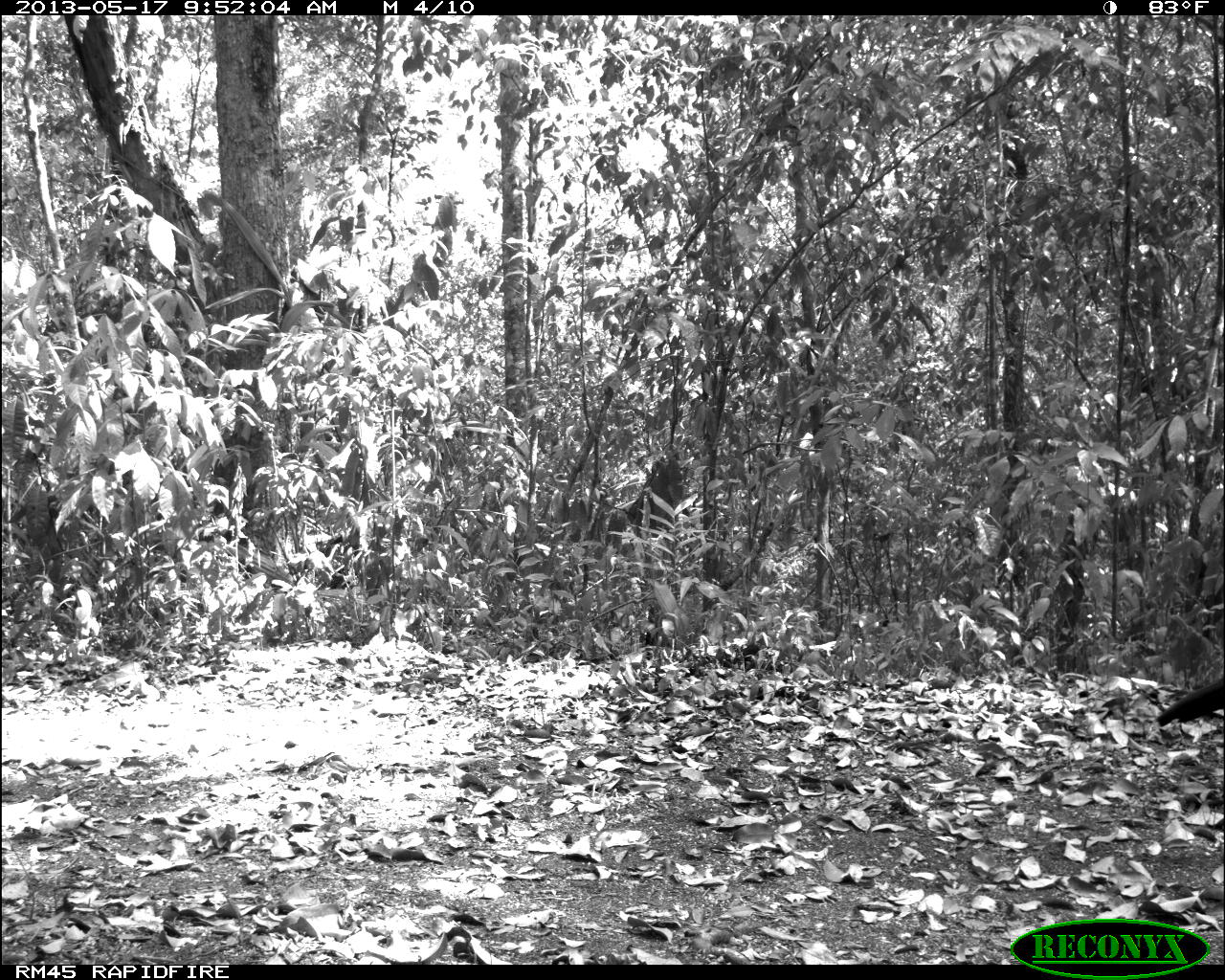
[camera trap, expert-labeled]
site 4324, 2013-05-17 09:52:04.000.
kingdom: Animalia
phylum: Chordata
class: Aves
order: Galliformes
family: Cracidae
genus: Crax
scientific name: Crax rubra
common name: great curassow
Crax rubra (great curassow), count 1, sex female.